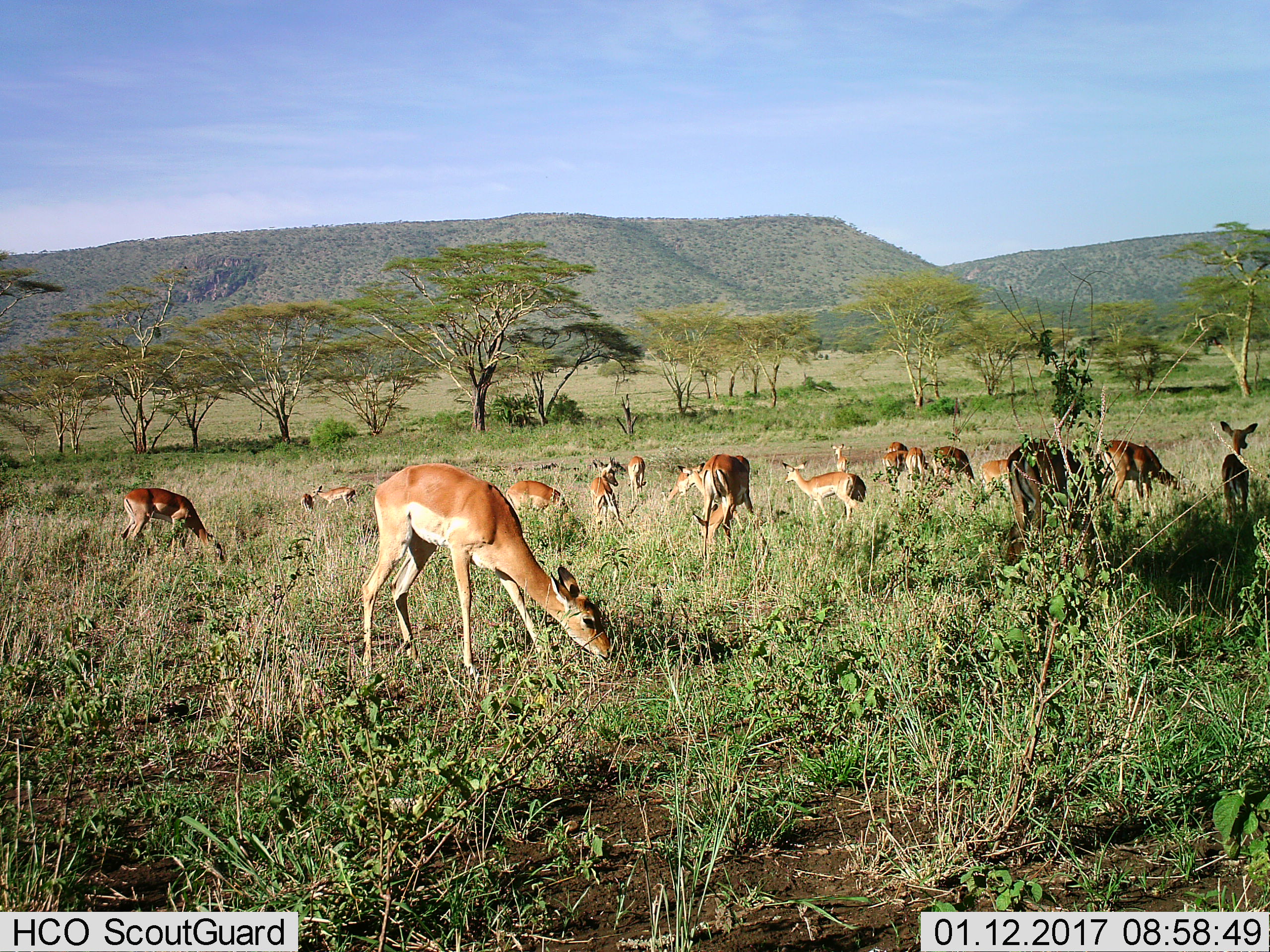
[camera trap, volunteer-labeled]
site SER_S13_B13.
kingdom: Animalia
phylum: Chordata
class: Mammalia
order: Artiodactyla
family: Bovidae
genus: Aepyceros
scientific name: Aepyceros melampus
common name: impala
Impala (Aepyceros melampus), count 11-50. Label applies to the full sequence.